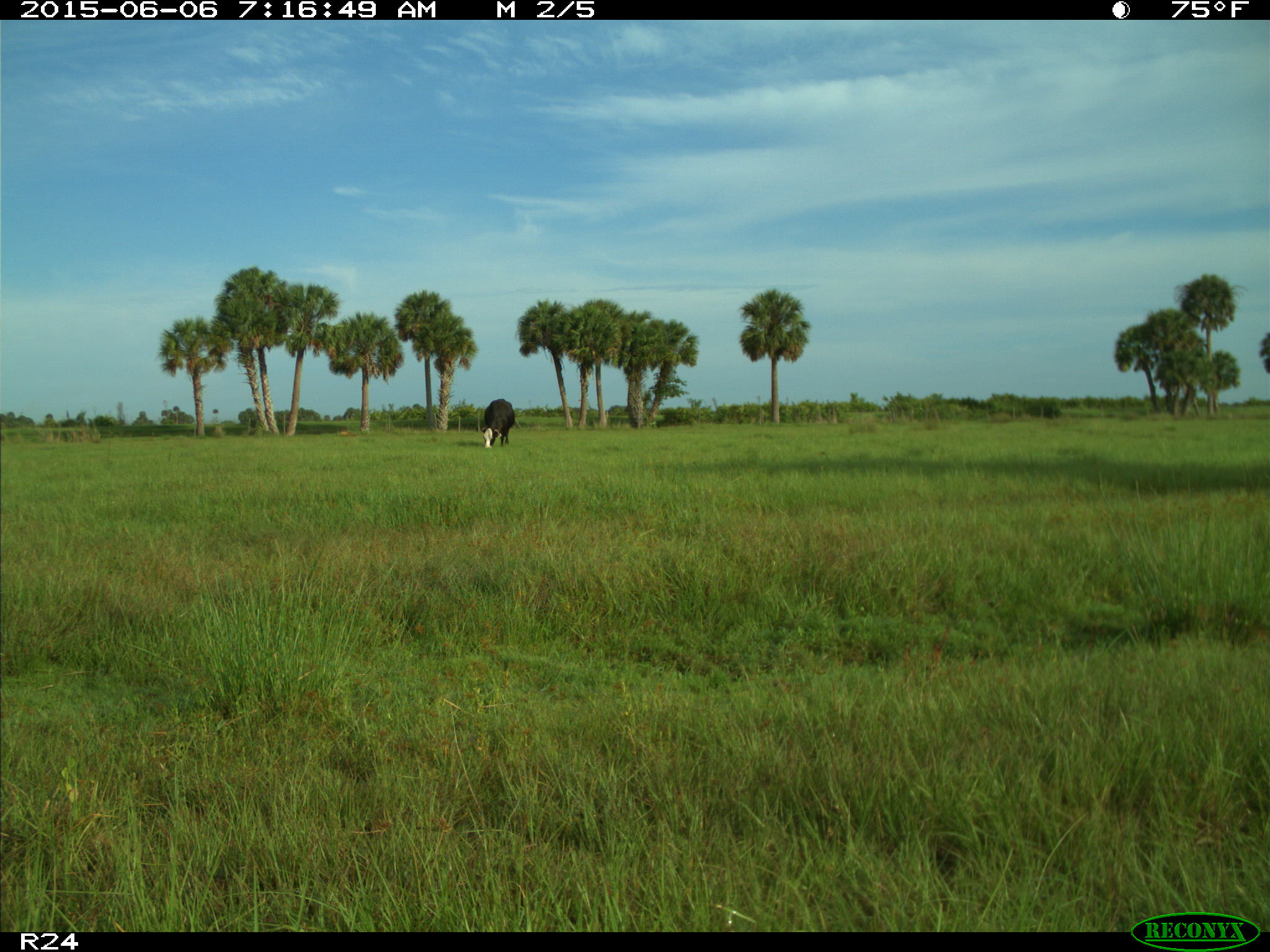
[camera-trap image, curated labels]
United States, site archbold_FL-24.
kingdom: Animalia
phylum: Chordata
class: Mammalia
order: Artiodactyla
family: Bovidae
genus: Bos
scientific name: Bos taurus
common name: domestic cow